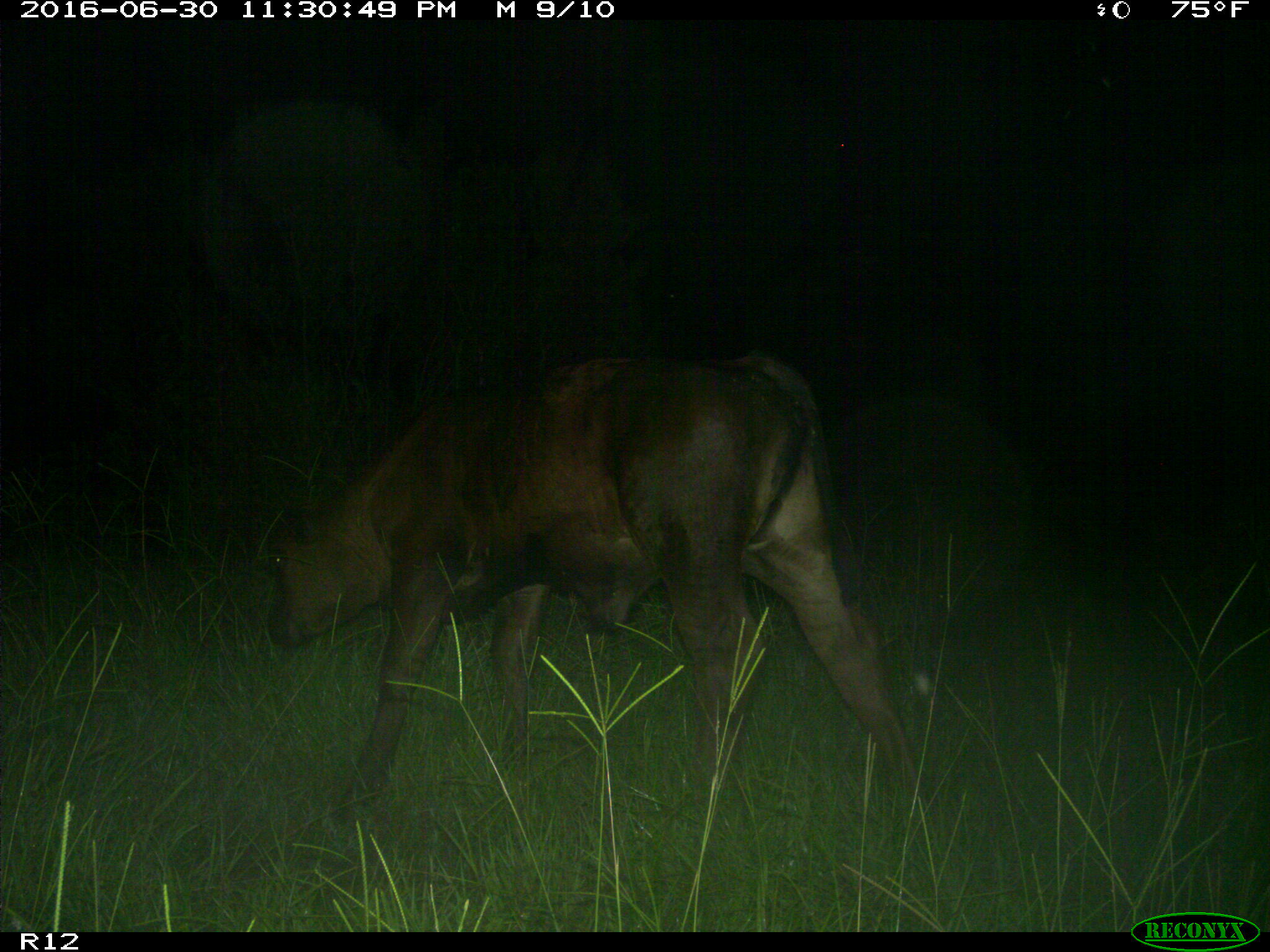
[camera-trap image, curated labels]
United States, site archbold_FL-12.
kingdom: Animalia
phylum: Chordata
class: Mammalia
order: Artiodactyla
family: Bovidae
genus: Bos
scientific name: Bos taurus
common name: domestic cow